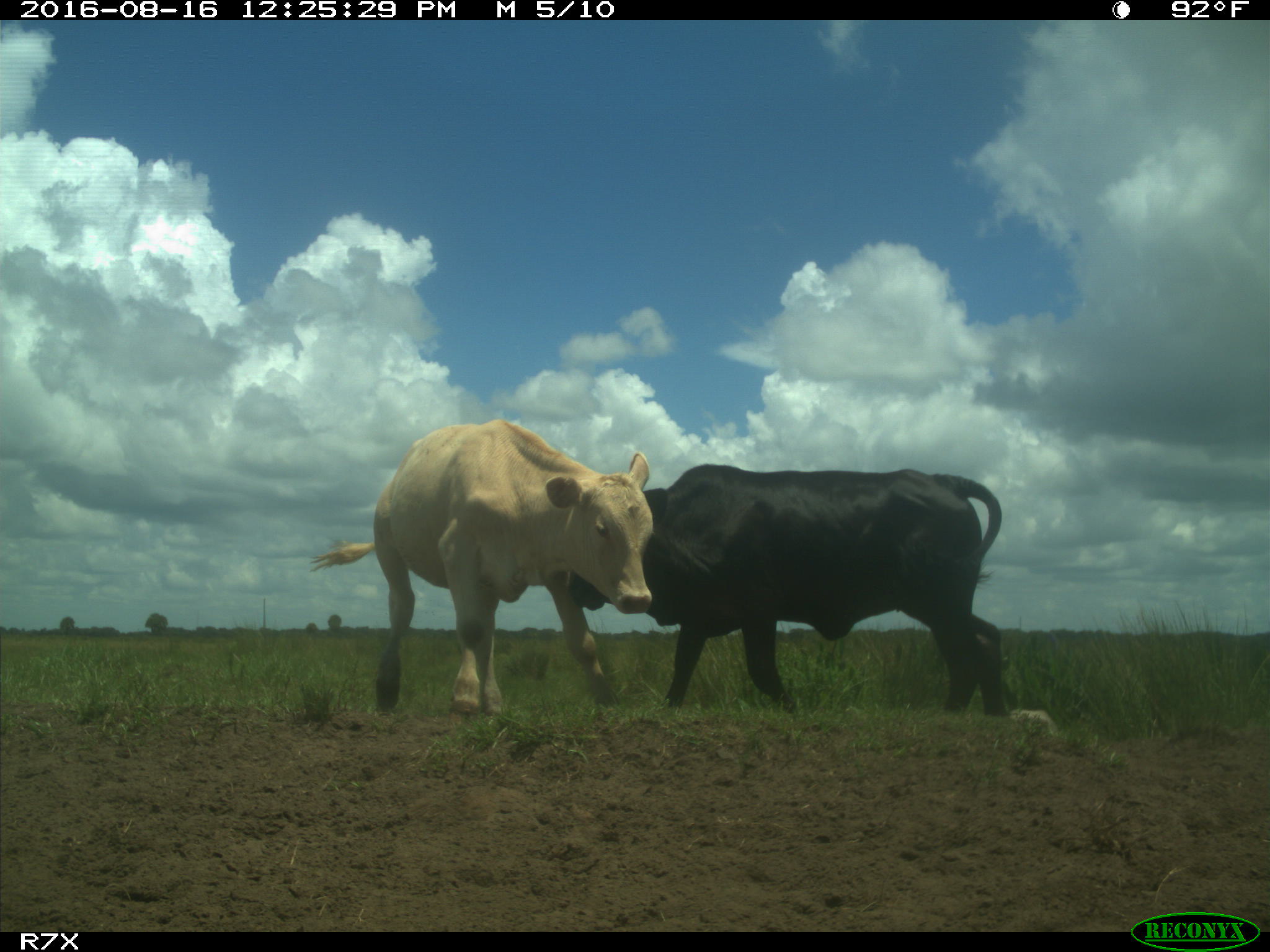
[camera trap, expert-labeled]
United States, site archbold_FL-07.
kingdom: Animalia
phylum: Chordata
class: Mammalia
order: Artiodactyla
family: Bovidae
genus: Bos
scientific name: Bos taurus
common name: domestic cow